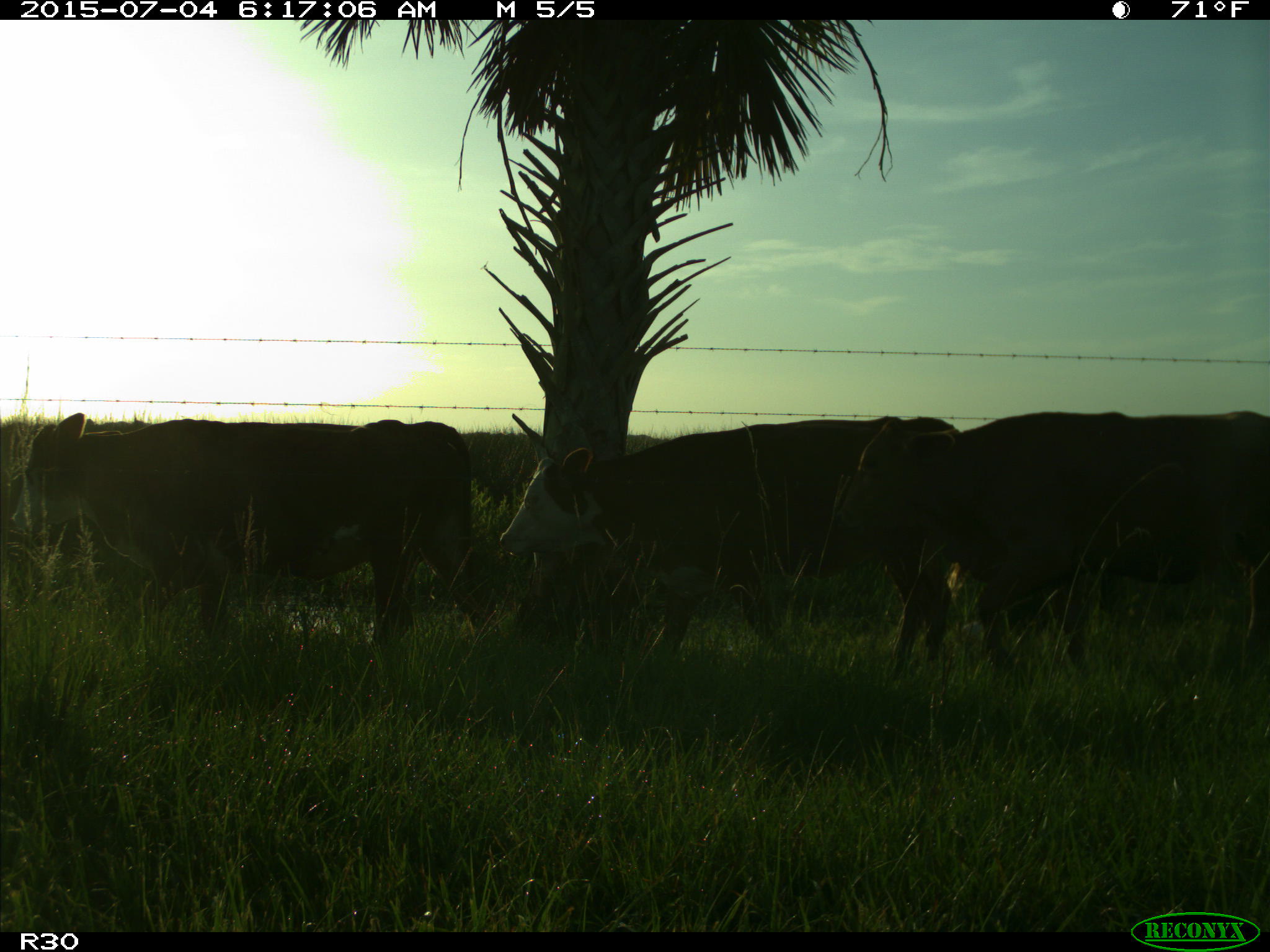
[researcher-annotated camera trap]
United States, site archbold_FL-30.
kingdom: Animalia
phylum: Chordata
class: Mammalia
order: Artiodactyla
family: Bovidae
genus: Bos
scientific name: Bos taurus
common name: domestic cow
Bos taurus (domestic cow).